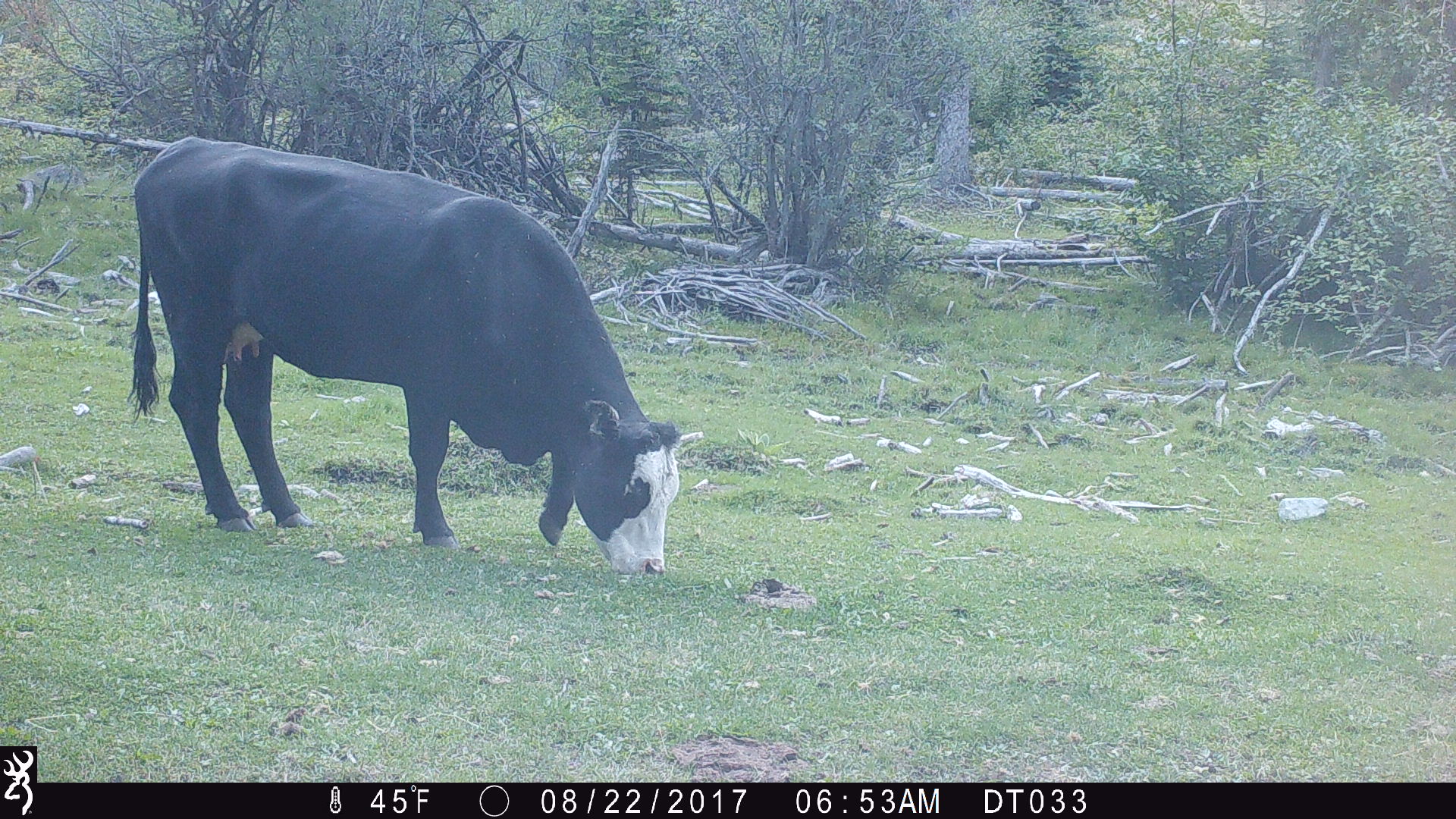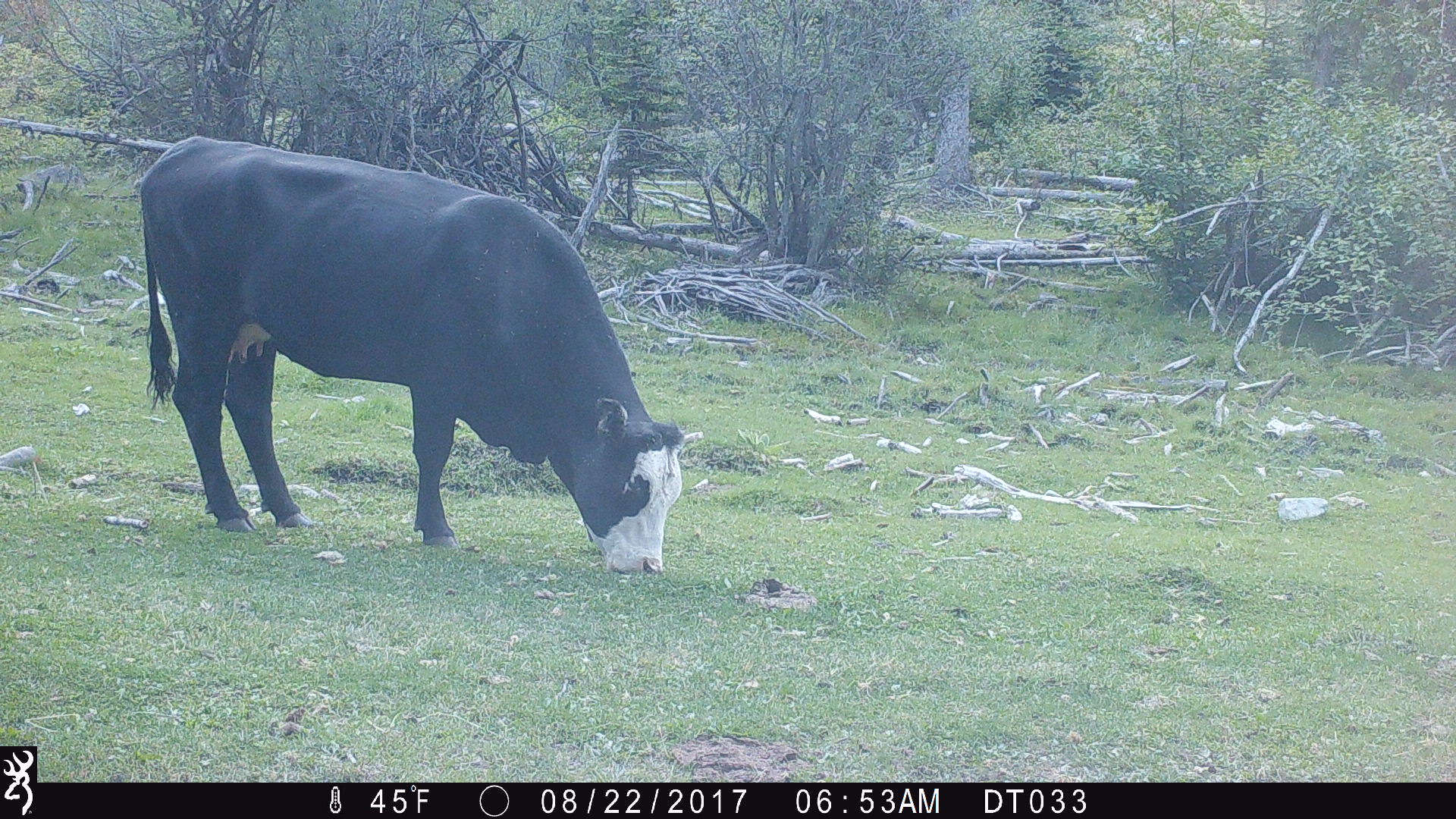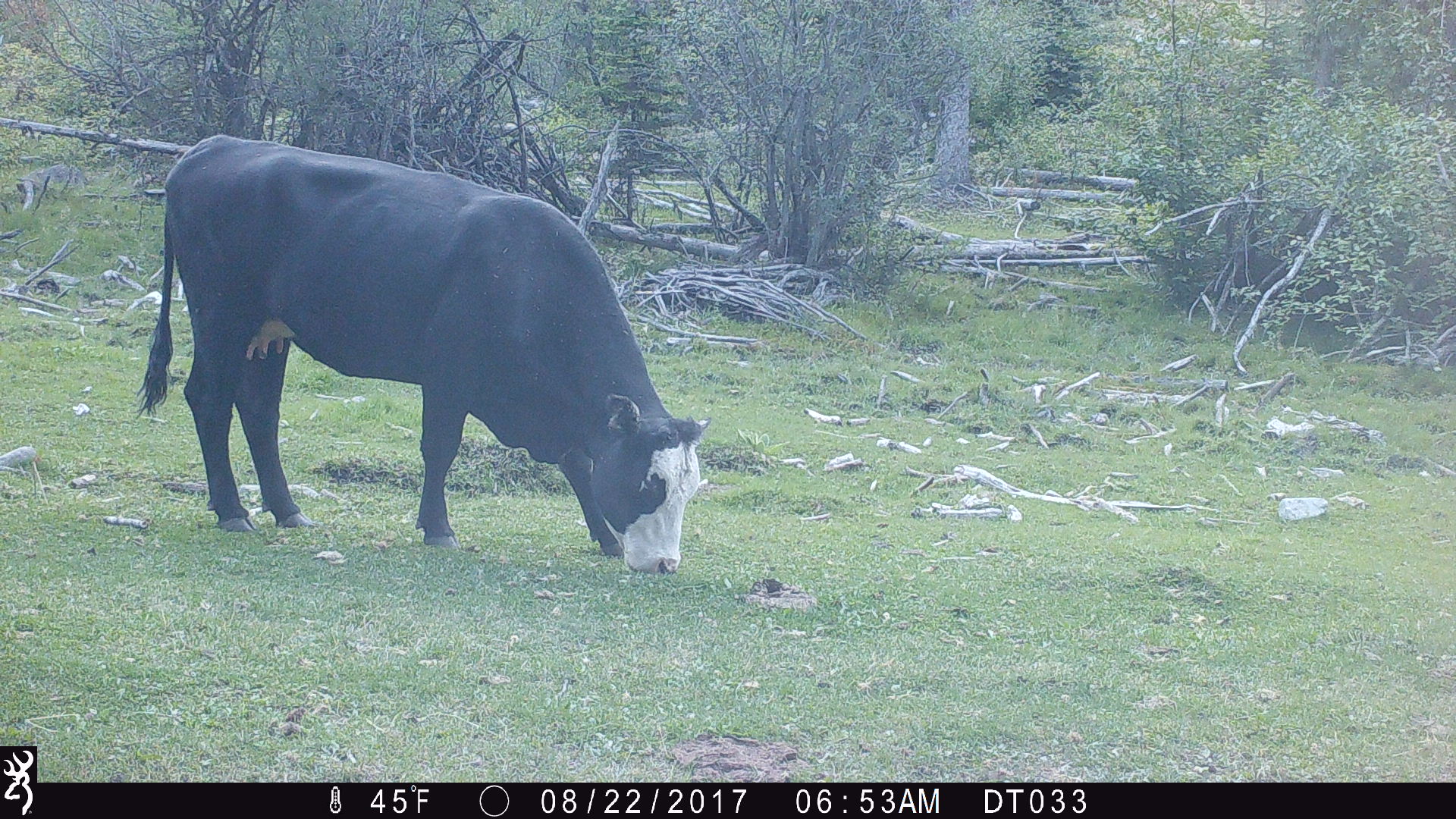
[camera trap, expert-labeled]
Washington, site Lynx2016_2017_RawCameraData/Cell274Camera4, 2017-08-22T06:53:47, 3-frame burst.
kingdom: Animalia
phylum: Chordata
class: Mammalia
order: Artiodactyla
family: Bovidae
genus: Bos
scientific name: Bos taurus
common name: domestic cattle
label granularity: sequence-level